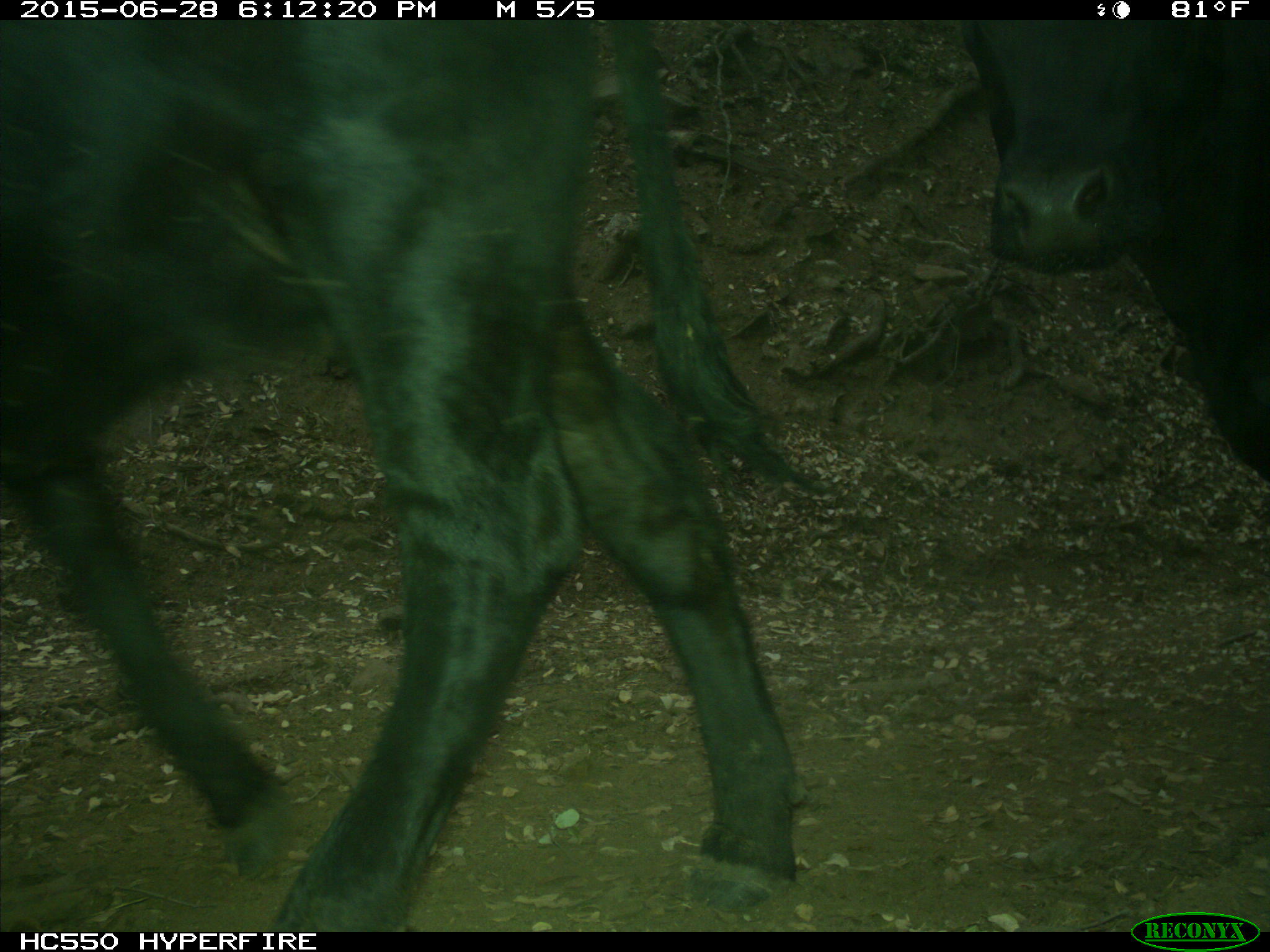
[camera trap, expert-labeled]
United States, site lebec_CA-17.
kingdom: Animalia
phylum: Chordata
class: Mammalia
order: Artiodactyla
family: Bovidae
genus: Bos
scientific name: Bos taurus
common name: domestic cow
Bos taurus (domestic cow).